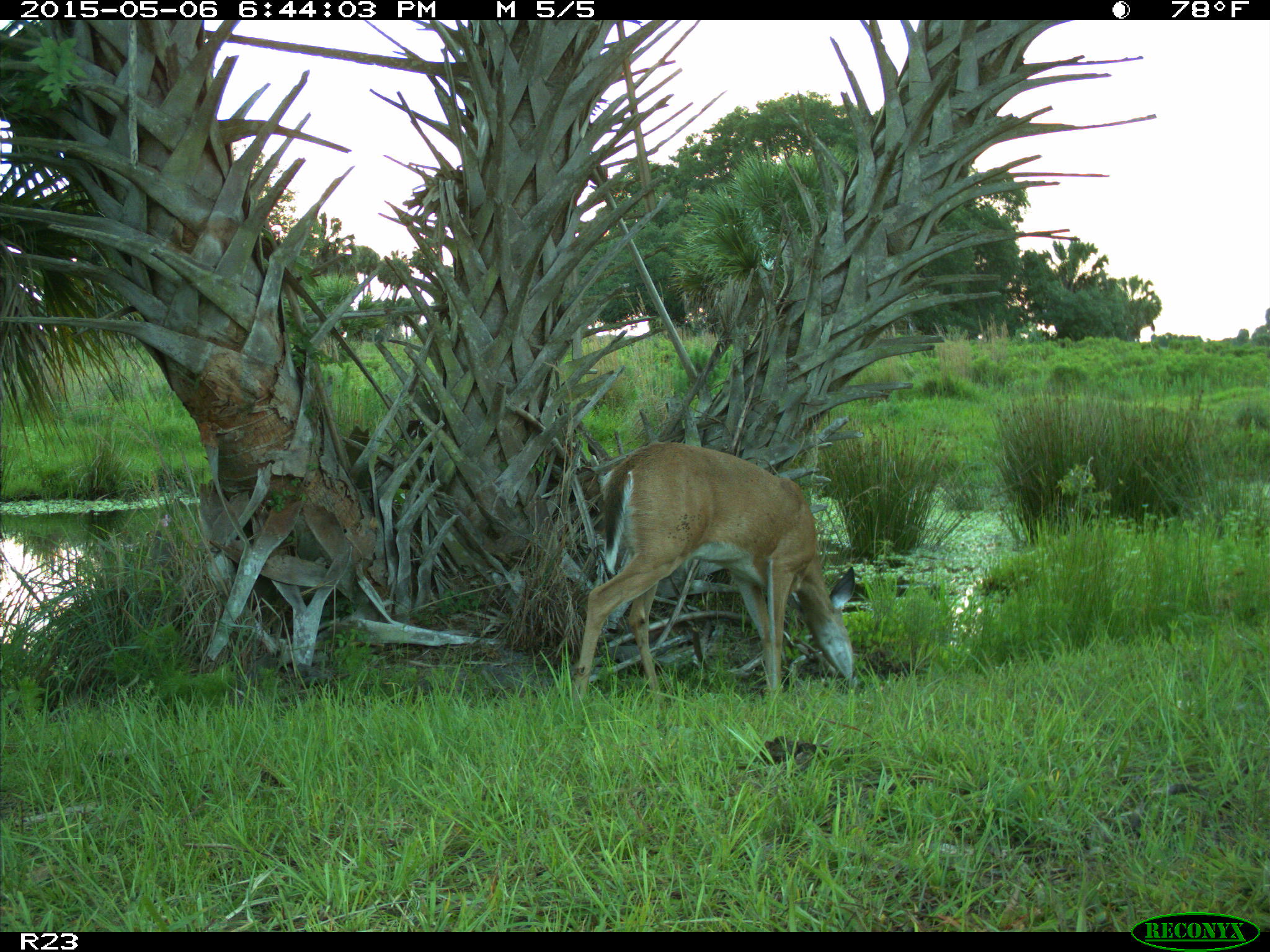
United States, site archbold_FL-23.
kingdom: Animalia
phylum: Chordata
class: Mammalia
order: Artiodactyla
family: Bovidae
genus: Bos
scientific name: Bos taurus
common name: domestic cow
Bos taurus (domestic cow).